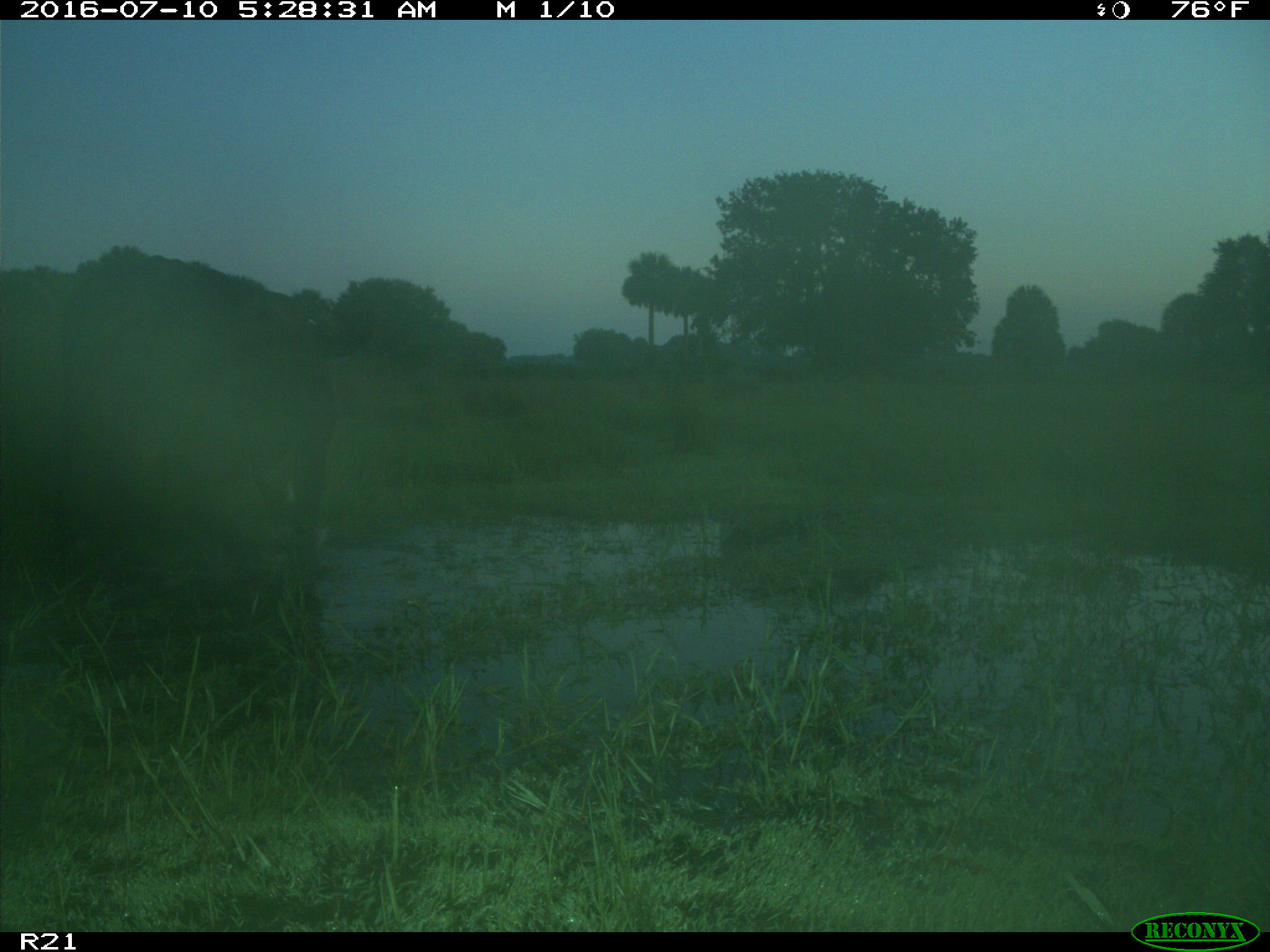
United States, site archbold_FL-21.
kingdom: Animalia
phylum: Chordata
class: Mammalia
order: Artiodactyla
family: Bovidae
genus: Bos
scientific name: Bos taurus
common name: domestic cow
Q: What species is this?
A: Bos taurus (domestic cow).